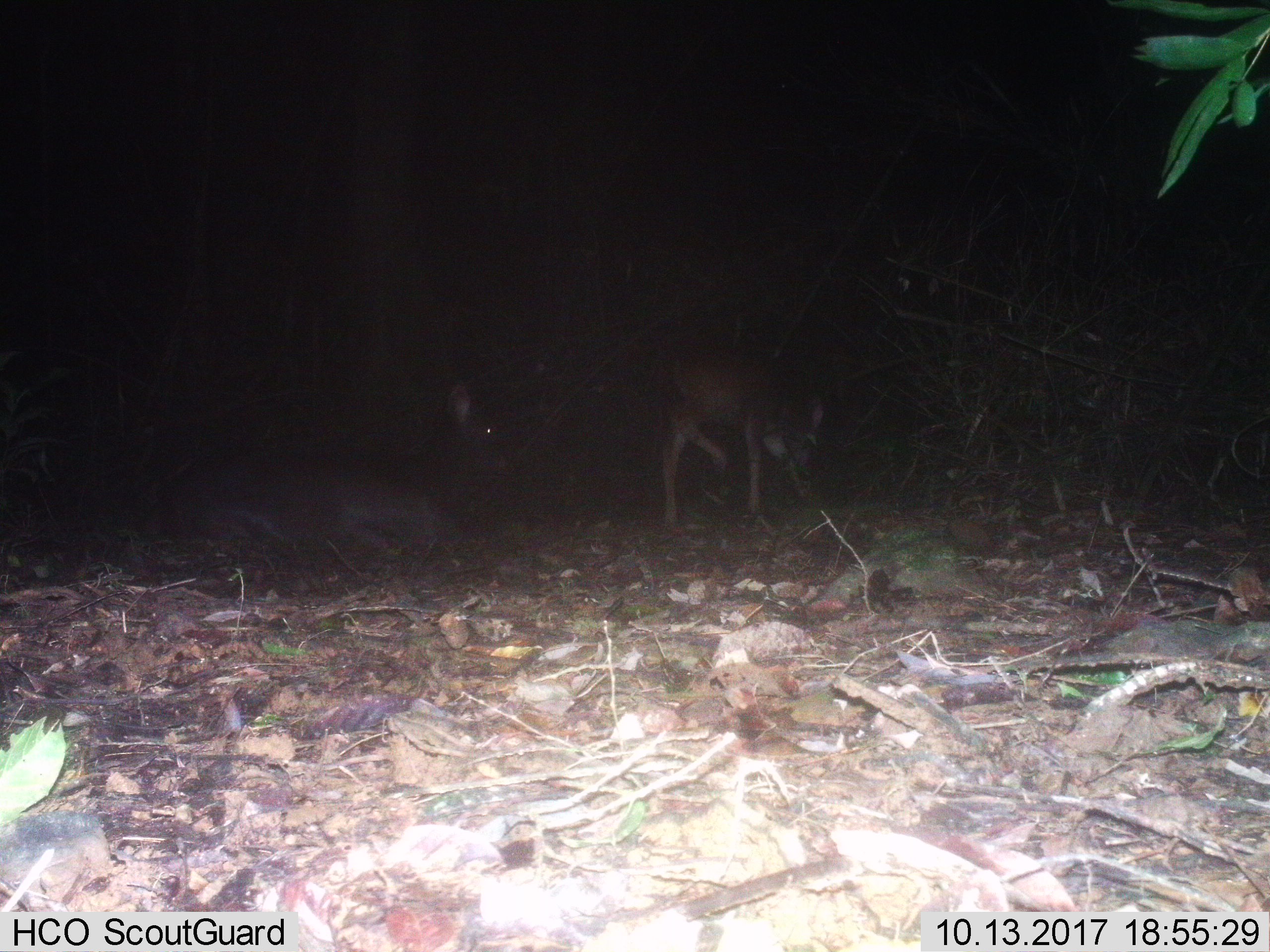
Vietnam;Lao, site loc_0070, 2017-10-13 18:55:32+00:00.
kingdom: Animalia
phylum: Chordata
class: Mammalia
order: Artiodactyla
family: Cervidae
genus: Rusa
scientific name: Rusa unicolor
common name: sambar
Sambar (Rusa unicolor). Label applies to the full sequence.